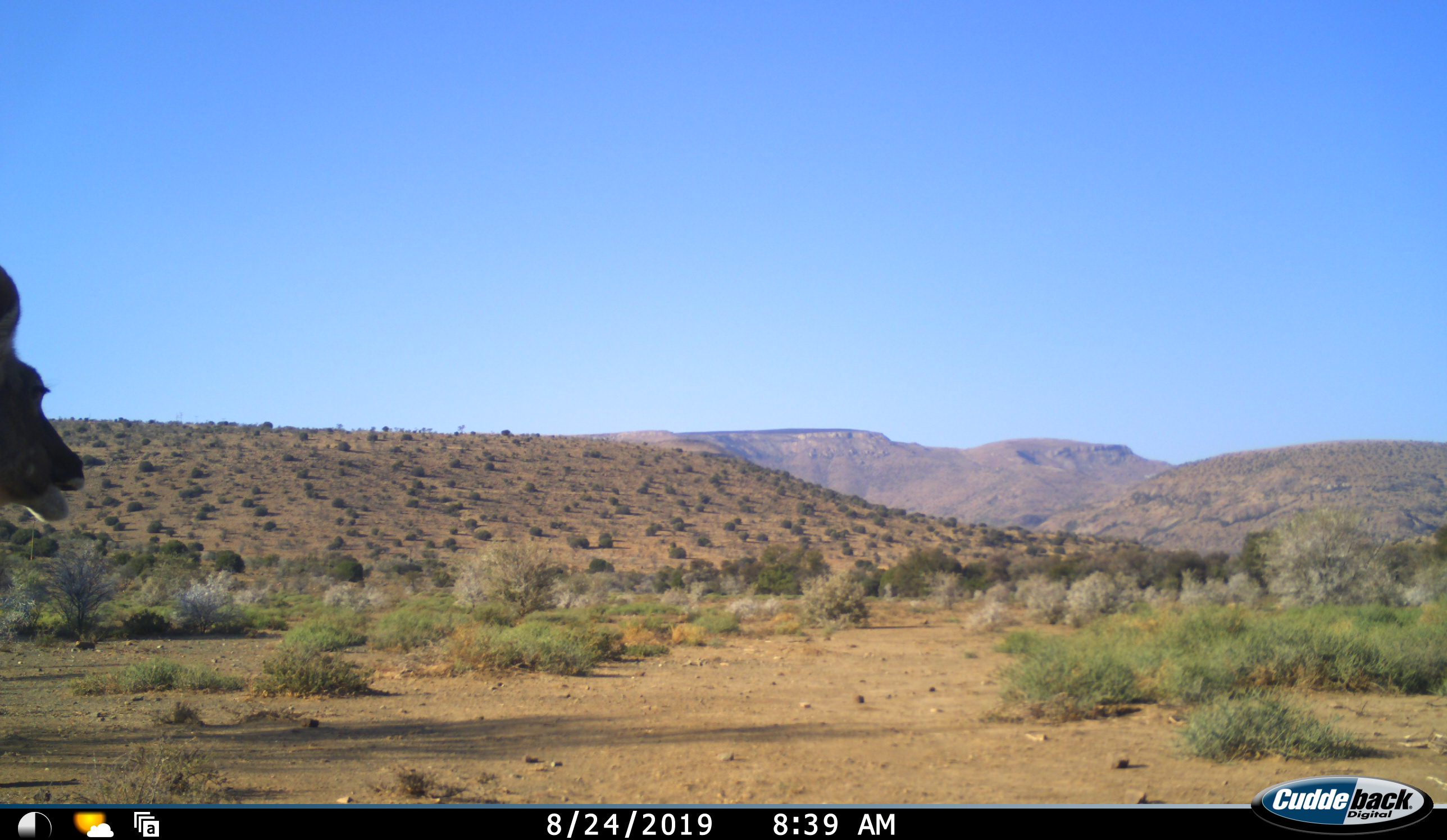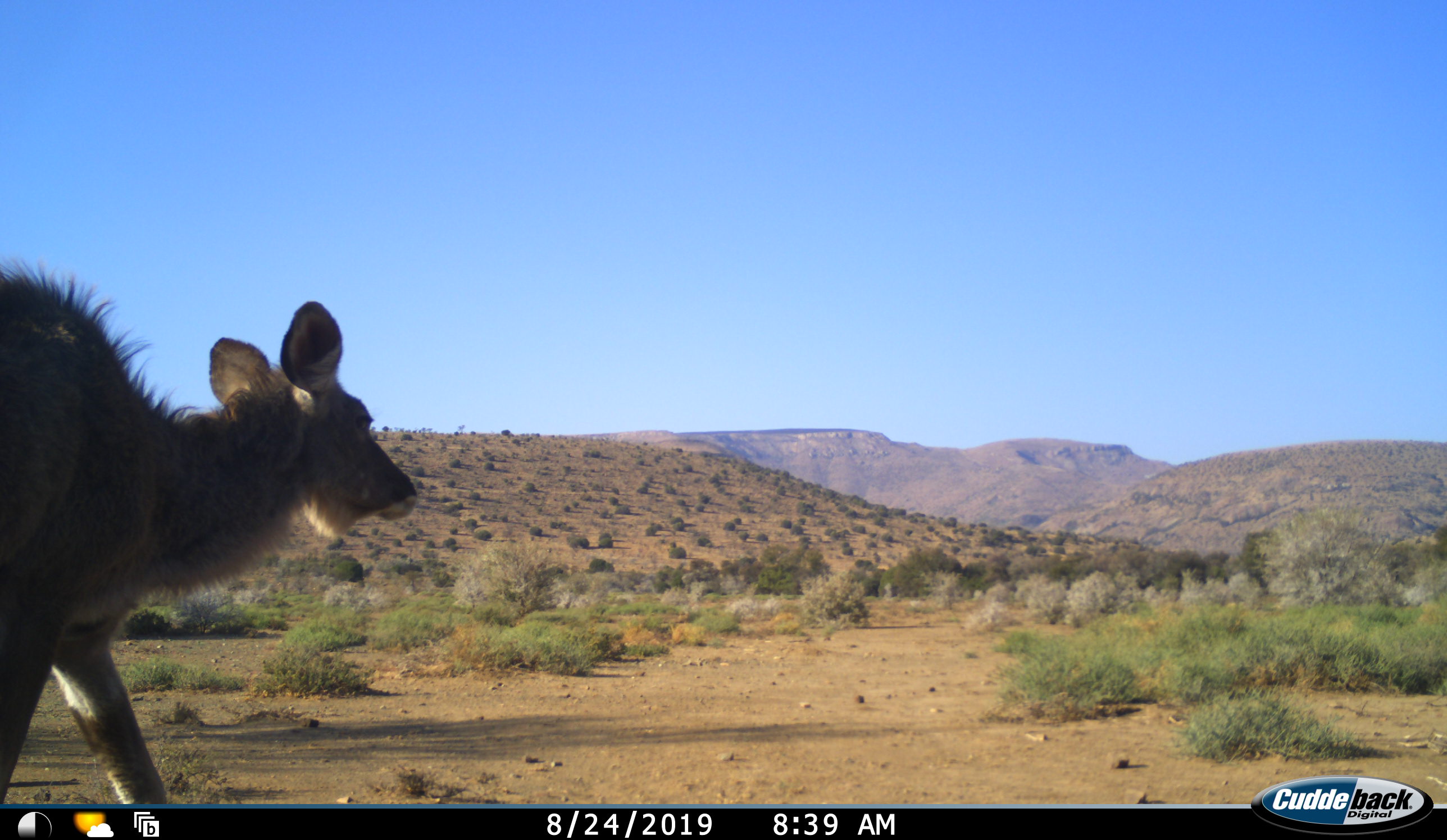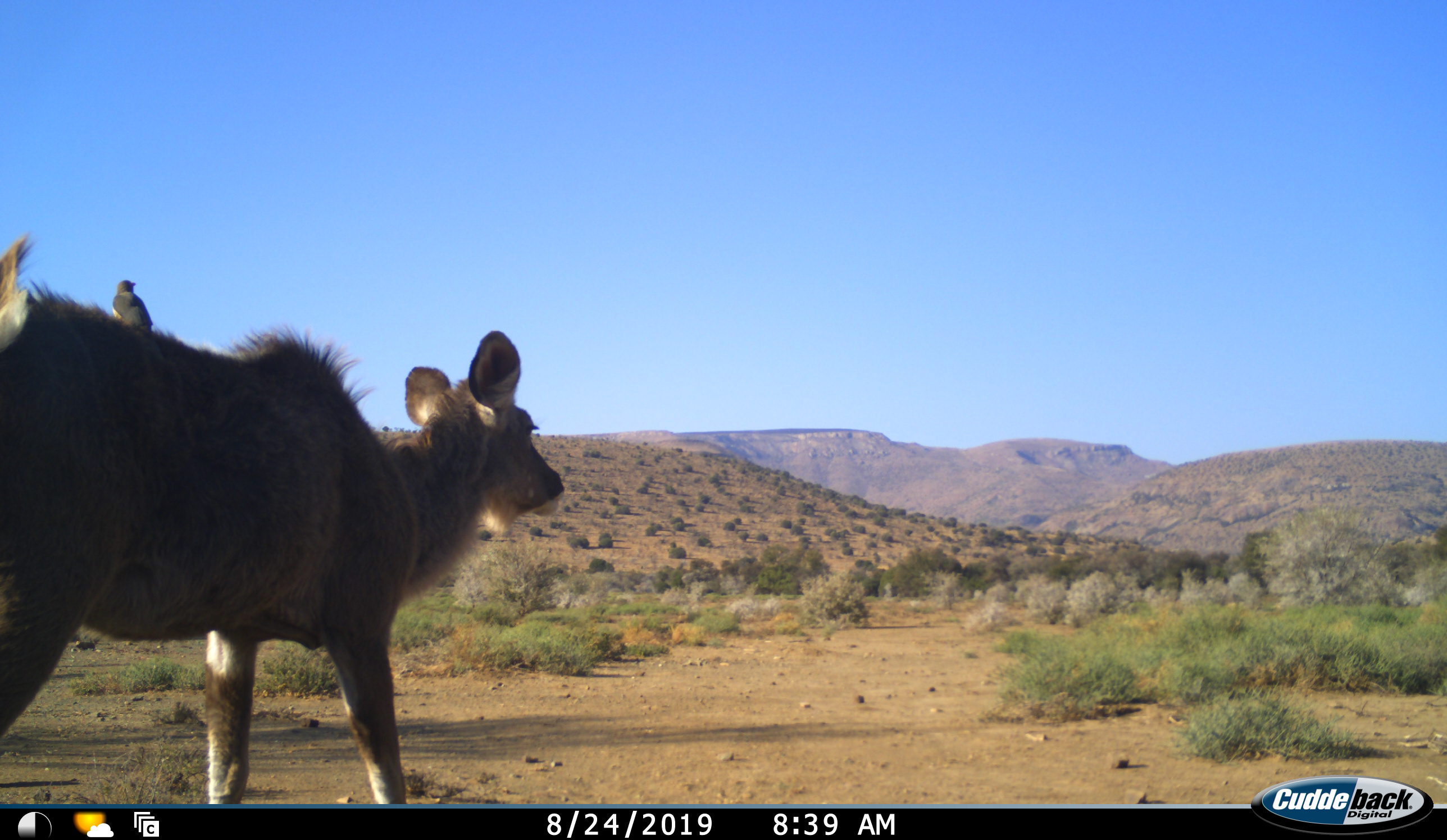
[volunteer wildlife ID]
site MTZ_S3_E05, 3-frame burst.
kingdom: Animalia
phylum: Chordata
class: Aves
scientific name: Aves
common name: bird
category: birdother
Birdother (bird) (Aves), count 1. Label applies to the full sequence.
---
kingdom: Animalia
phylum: Chordata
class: Mammalia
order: Artiodactyla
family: Bovidae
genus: Tragelaphus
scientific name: Tragelaphus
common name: kudu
Kudu (Tragelaphus), count 1. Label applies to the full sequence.